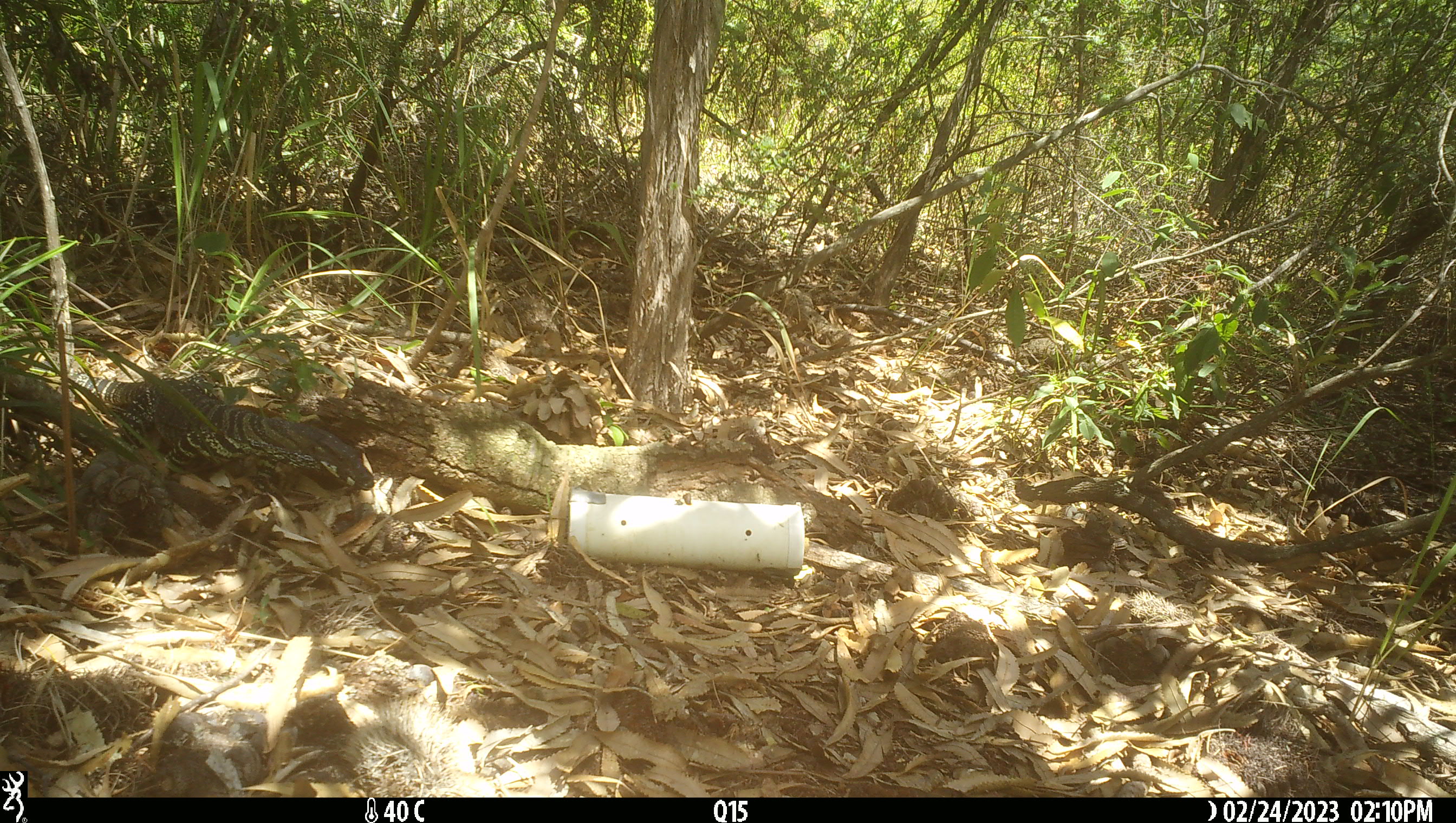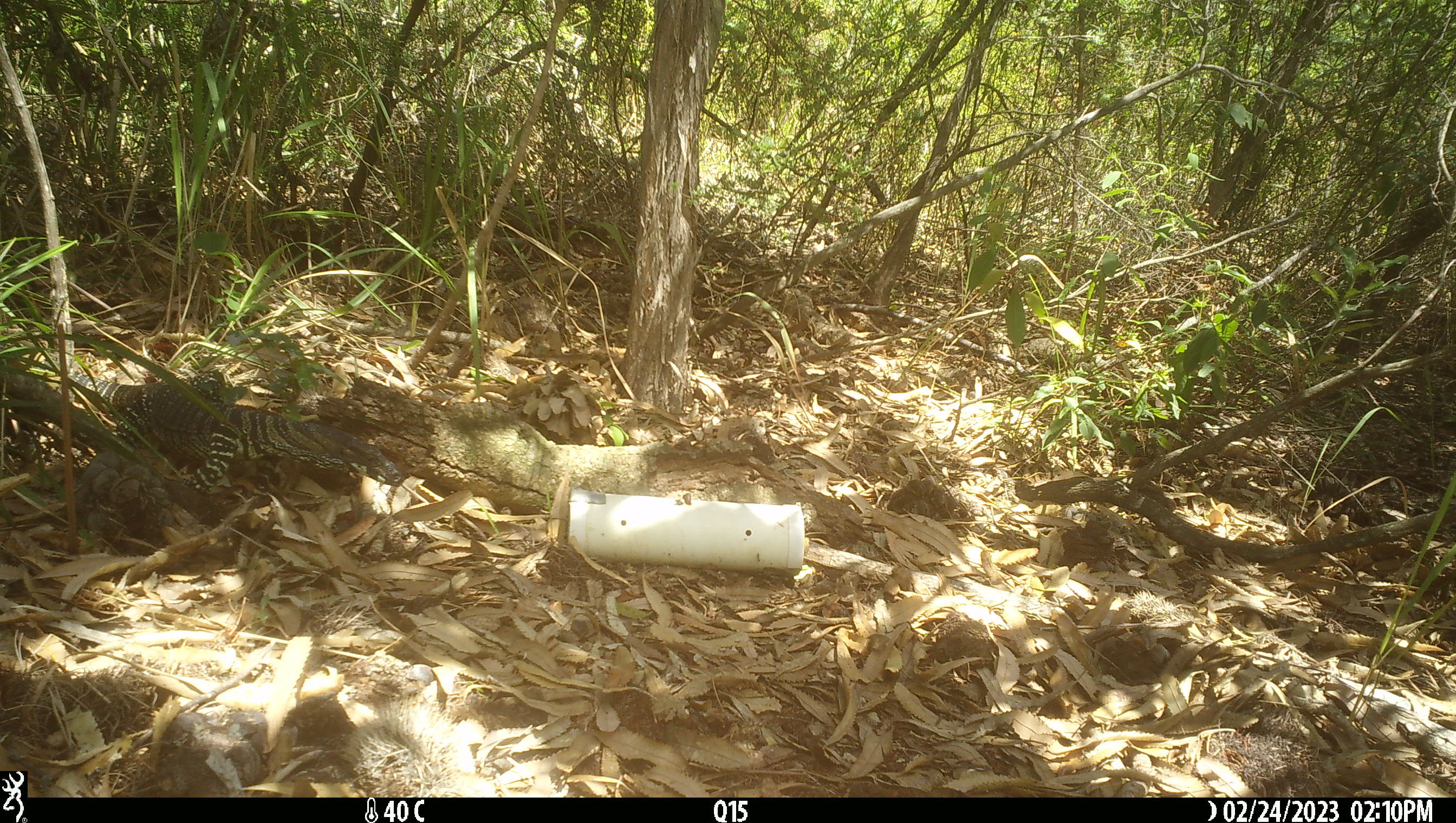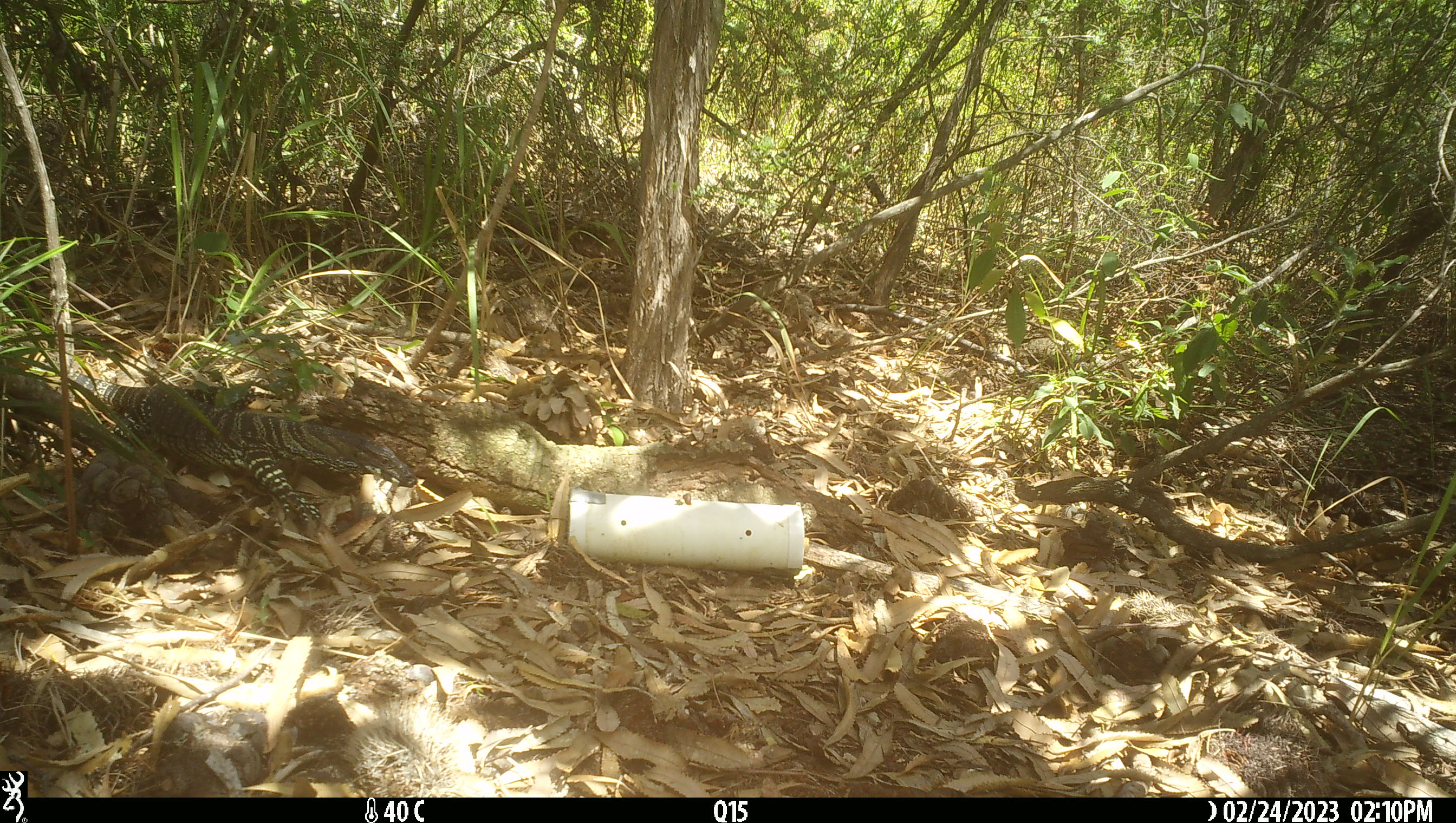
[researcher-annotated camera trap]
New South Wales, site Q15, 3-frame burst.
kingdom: Animalia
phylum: Chordata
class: Reptilia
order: Squamata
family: Varanidae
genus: Varanus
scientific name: Varanus varius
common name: lace monitor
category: goanna